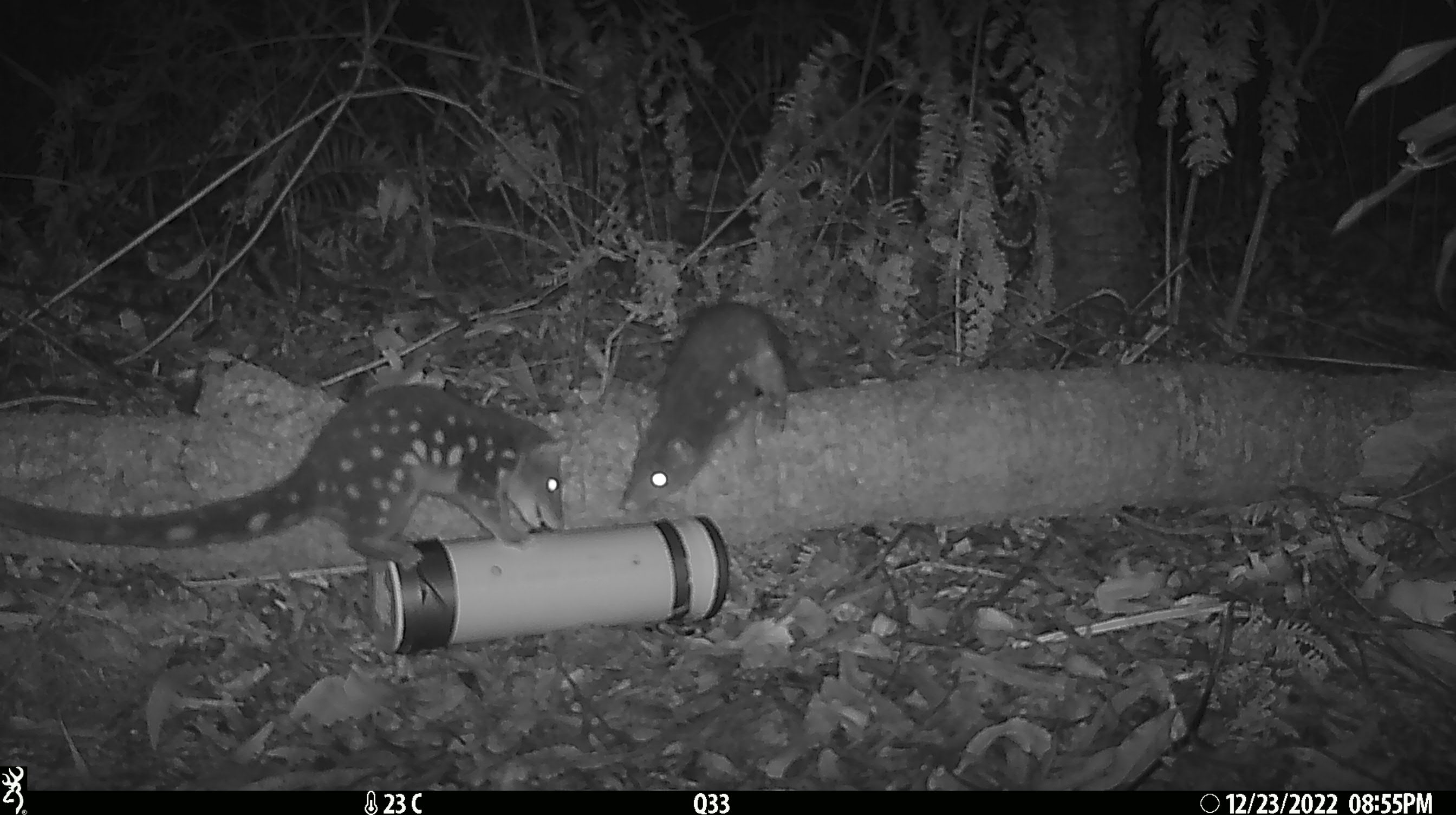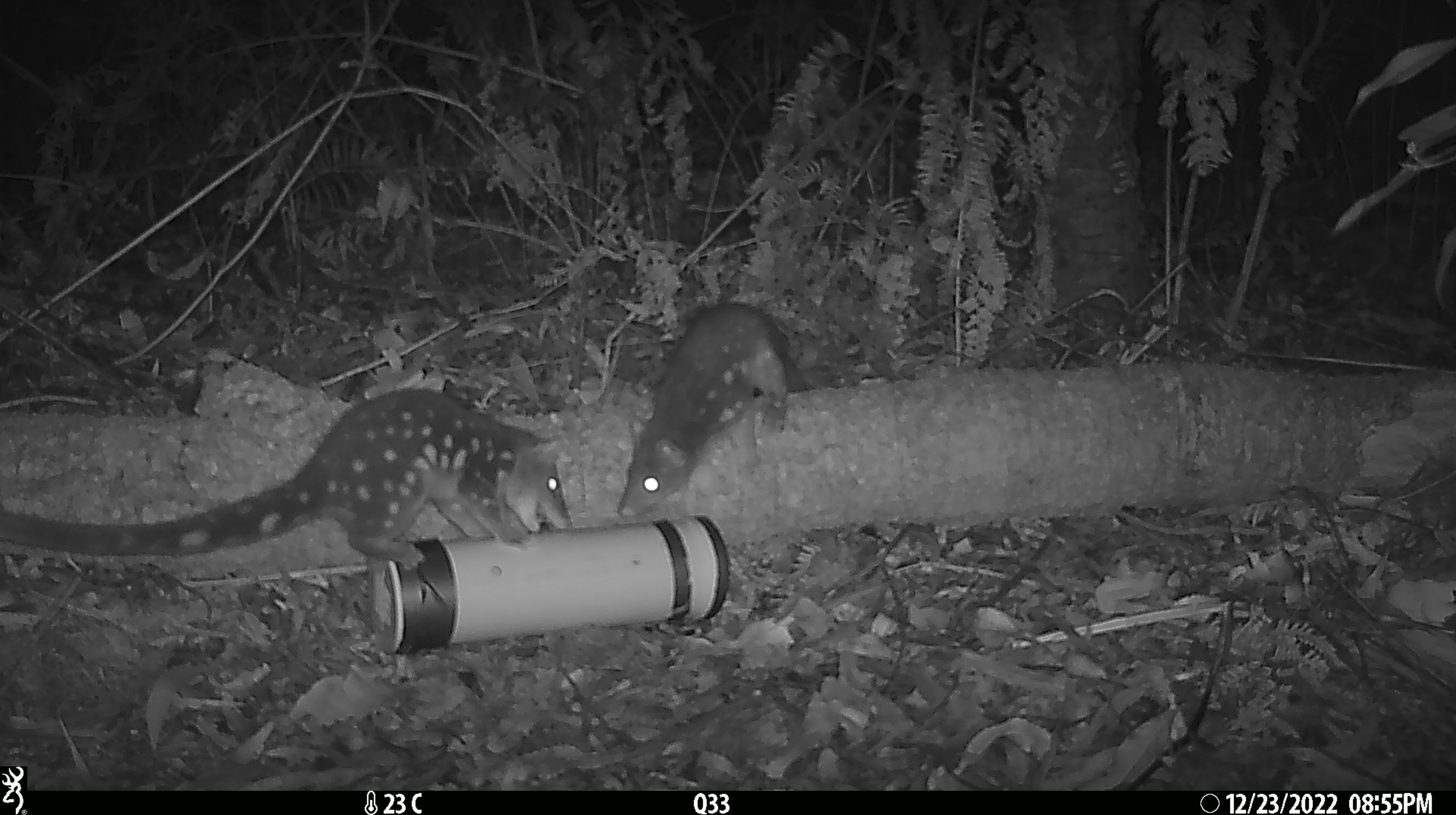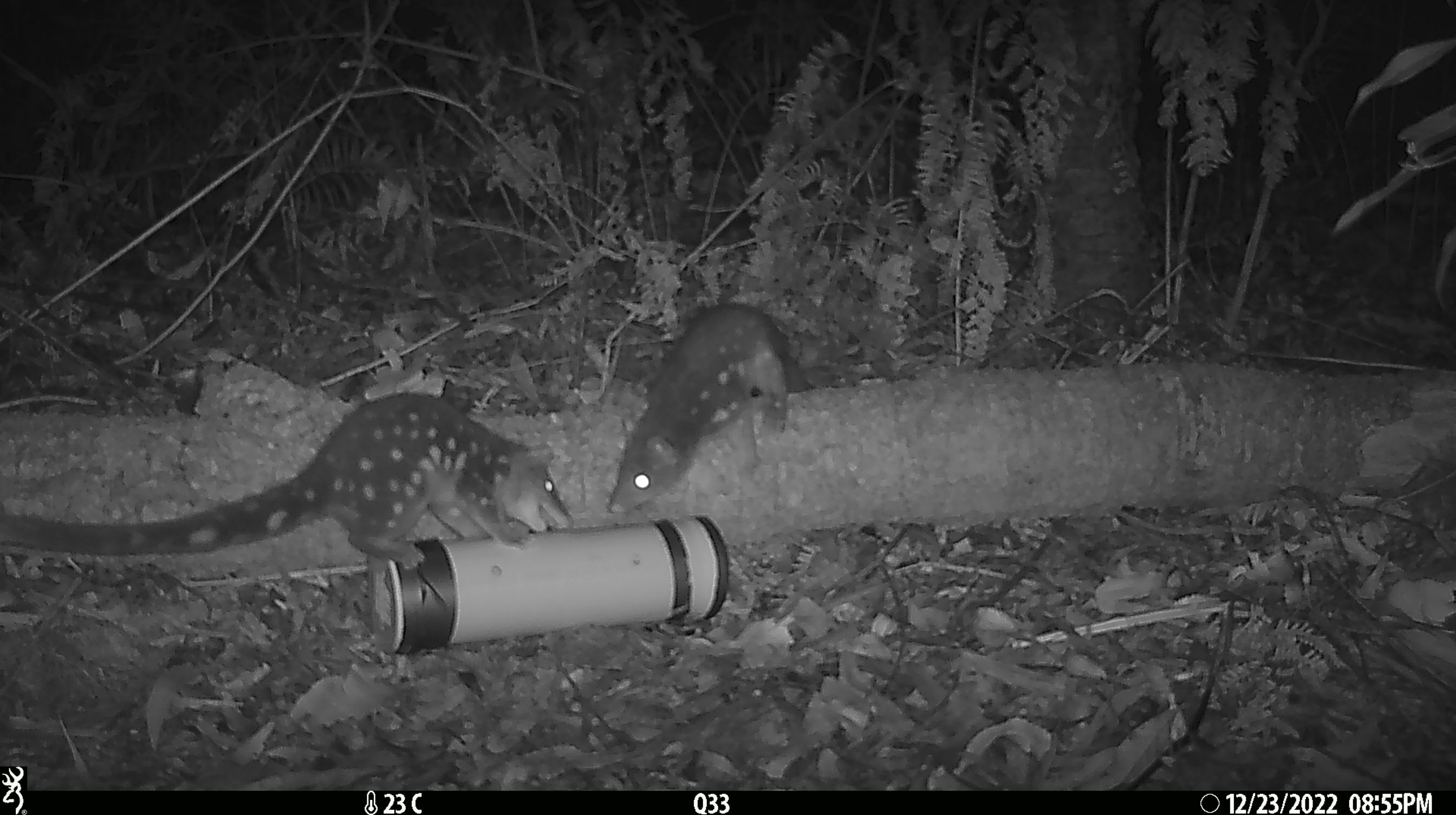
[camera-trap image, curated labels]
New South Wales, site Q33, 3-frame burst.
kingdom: Animalia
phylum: Chordata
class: Mammalia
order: Dasyuromorphia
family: Dasyuridae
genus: Dasyurus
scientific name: Dasyurus maculatus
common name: spotted-tailed quoll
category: quoll